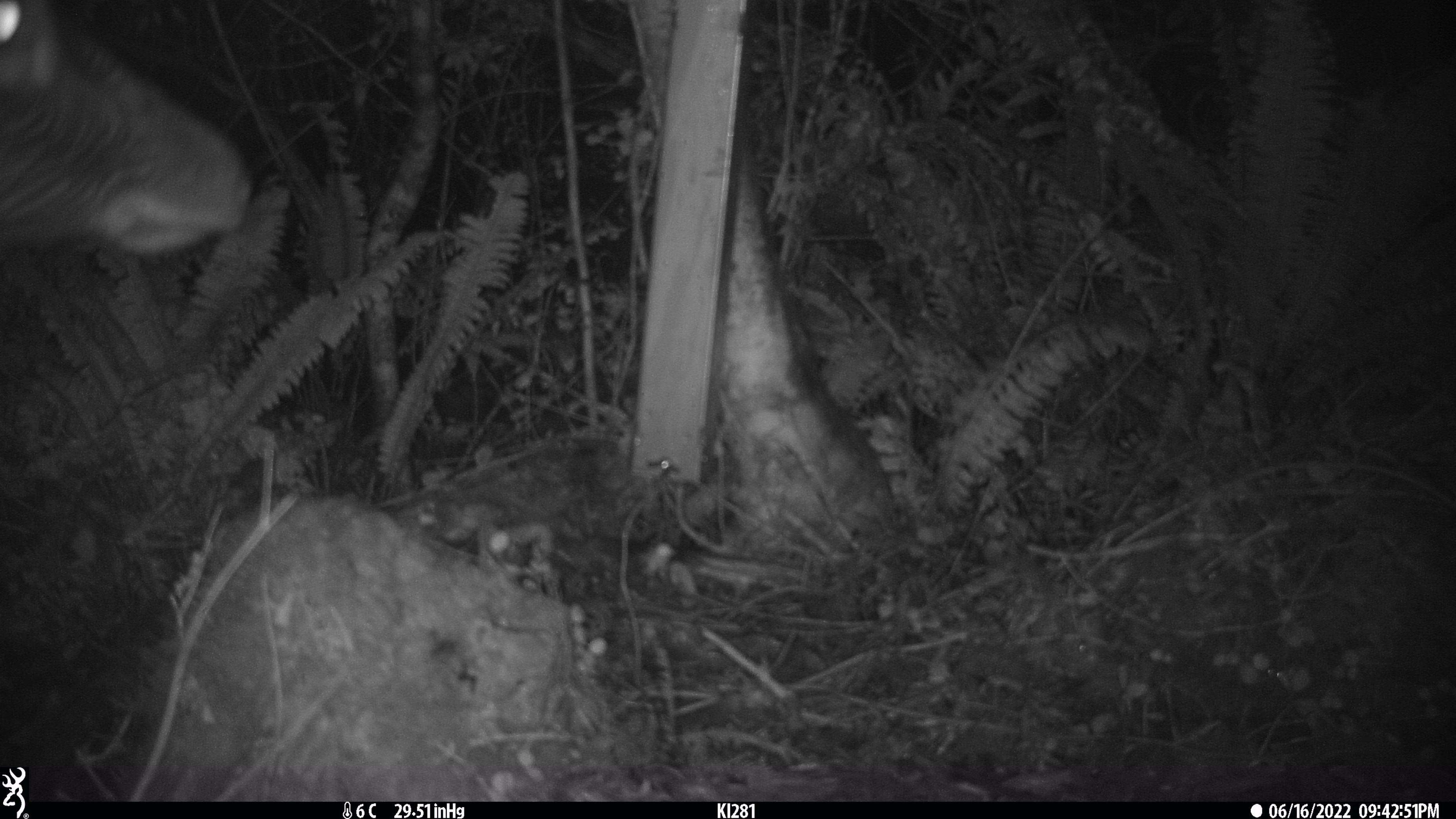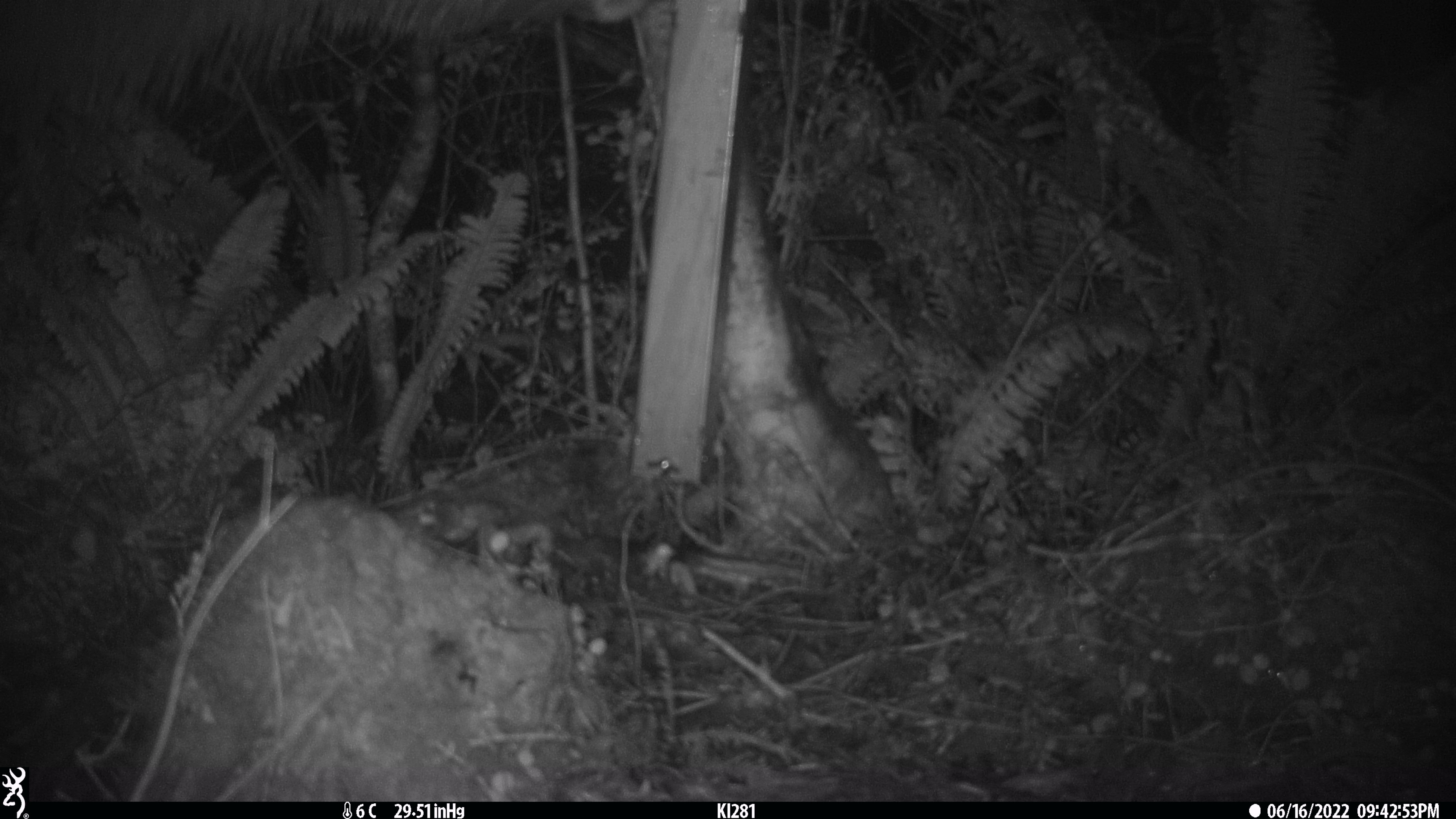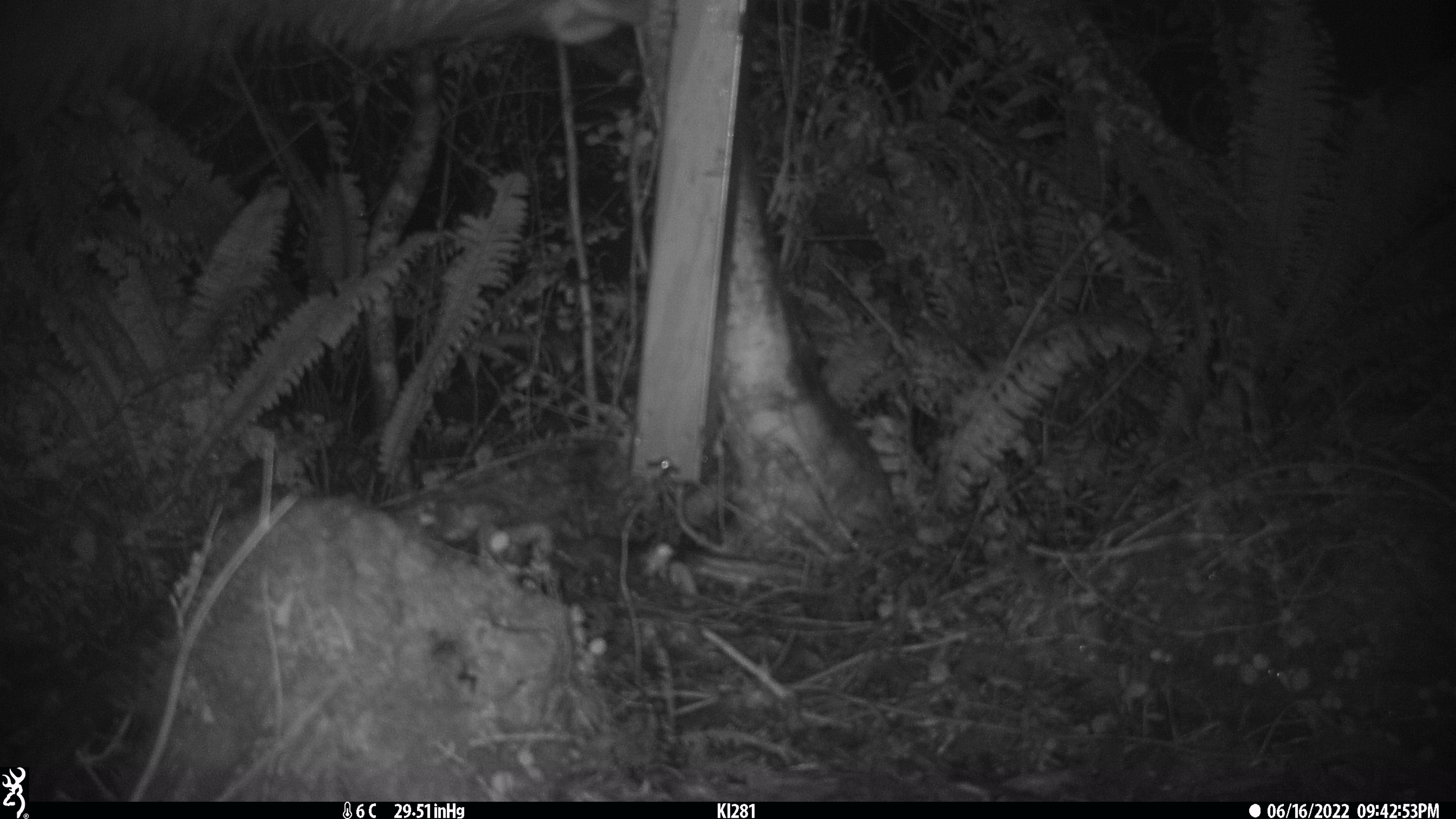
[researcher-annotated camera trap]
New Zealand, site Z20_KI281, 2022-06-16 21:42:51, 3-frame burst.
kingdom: Animalia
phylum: Chordata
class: Mammalia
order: Artiodactyla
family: Cervidae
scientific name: Cervidae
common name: deer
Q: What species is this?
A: Deer (Cervidae).